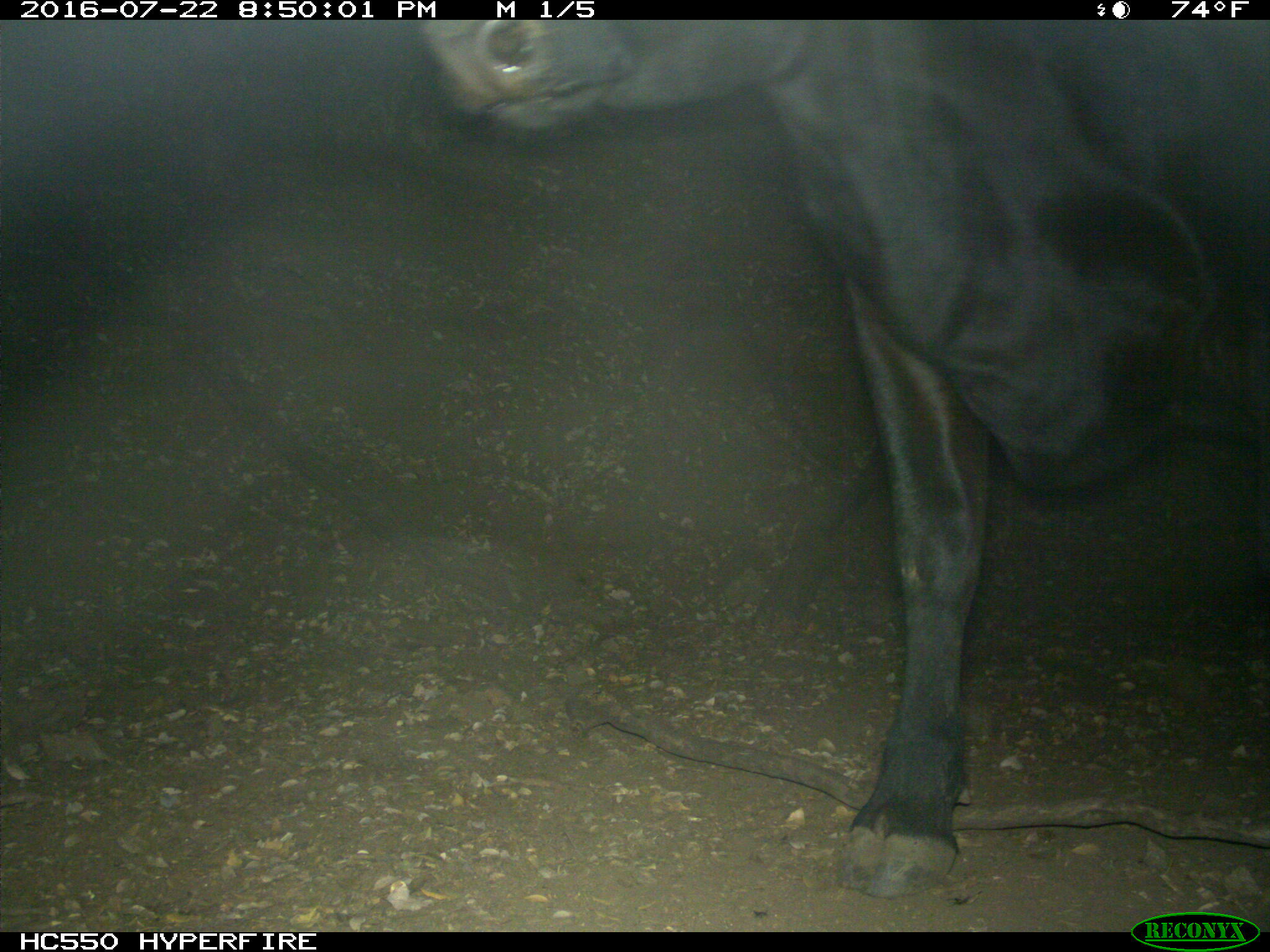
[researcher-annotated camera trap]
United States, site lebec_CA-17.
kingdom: Animalia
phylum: Chordata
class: Mammalia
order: Artiodactyla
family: Bovidae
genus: Bos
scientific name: Bos taurus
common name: domestic cow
Bos taurus (domestic cow).